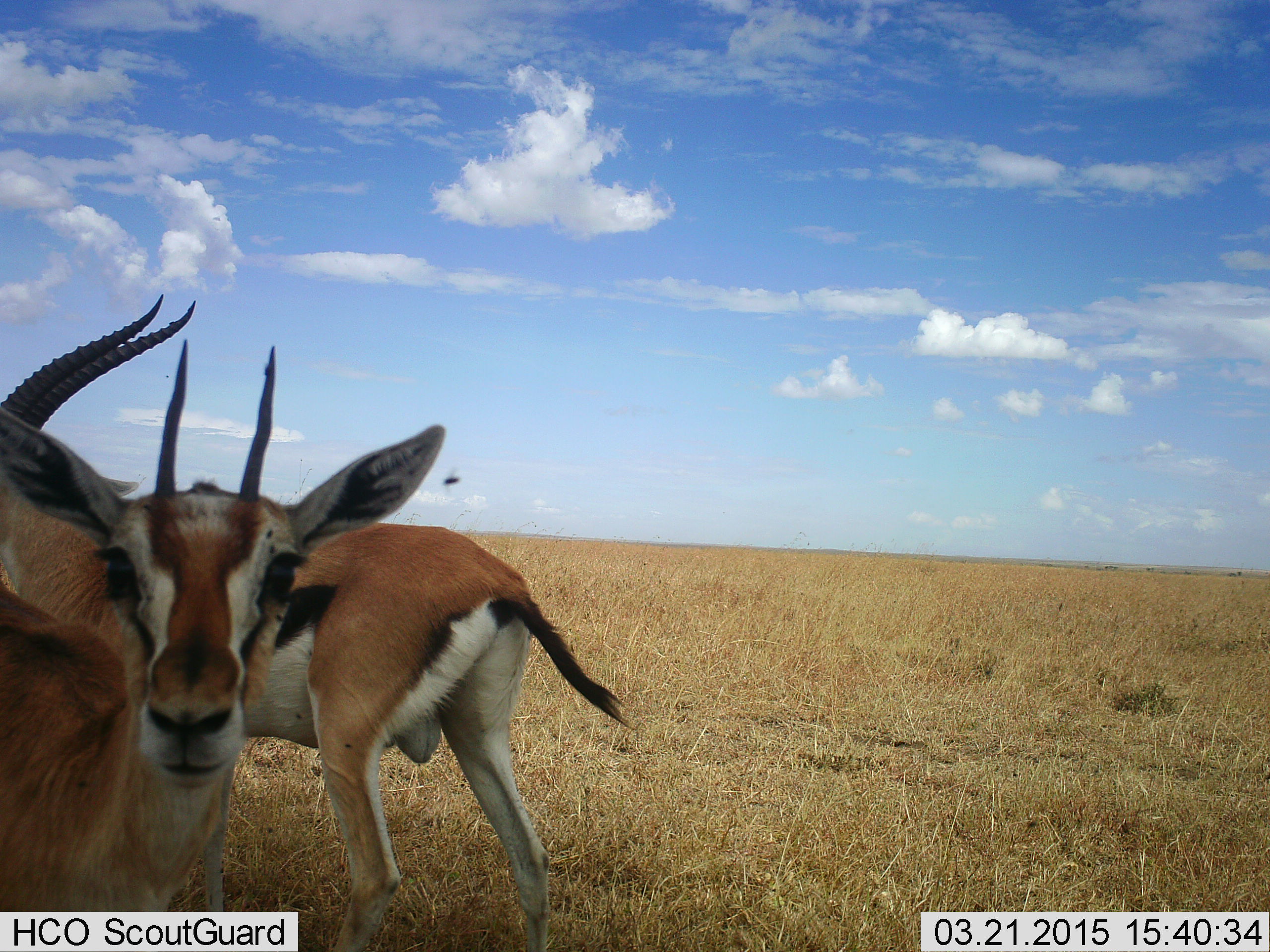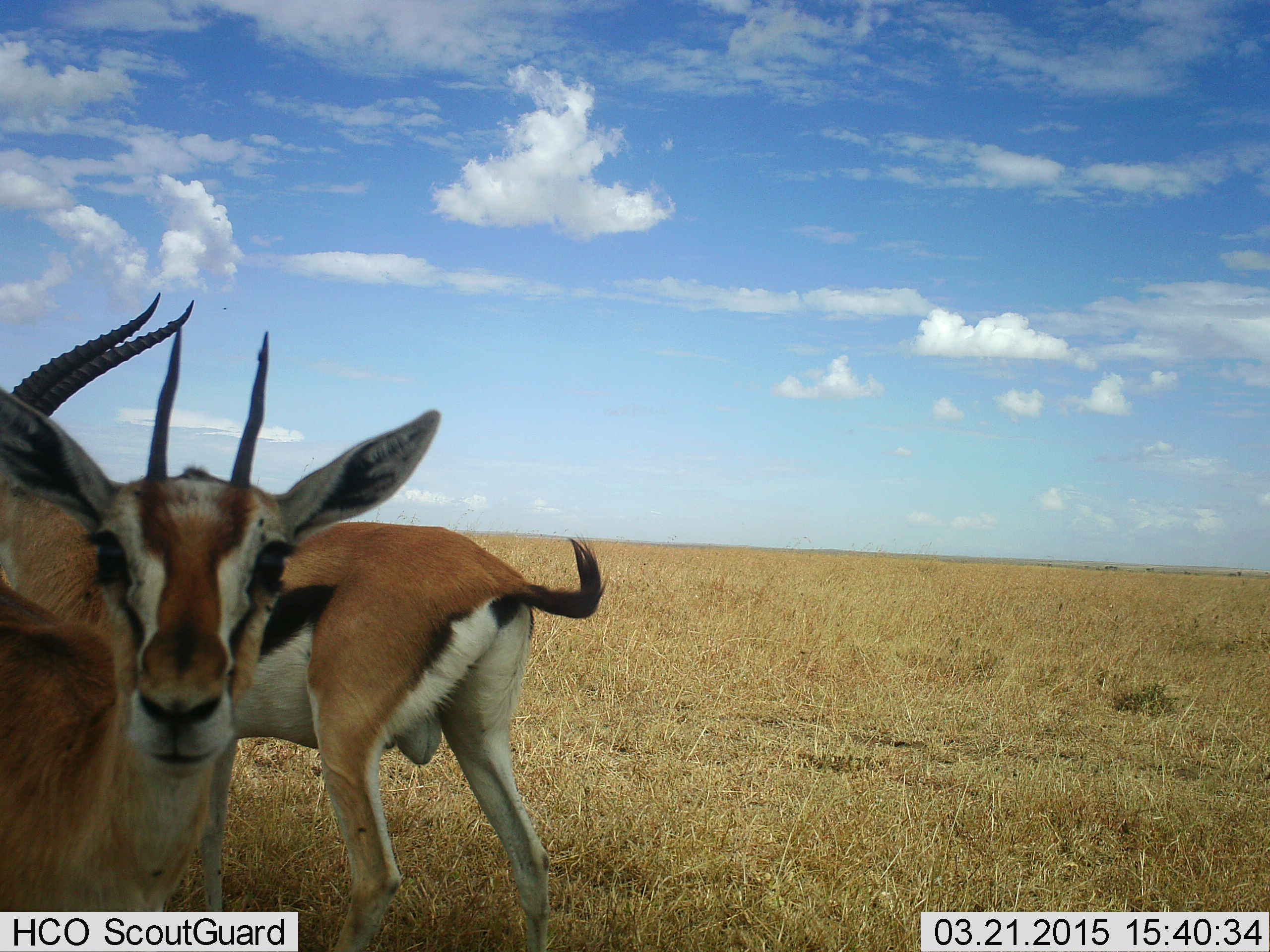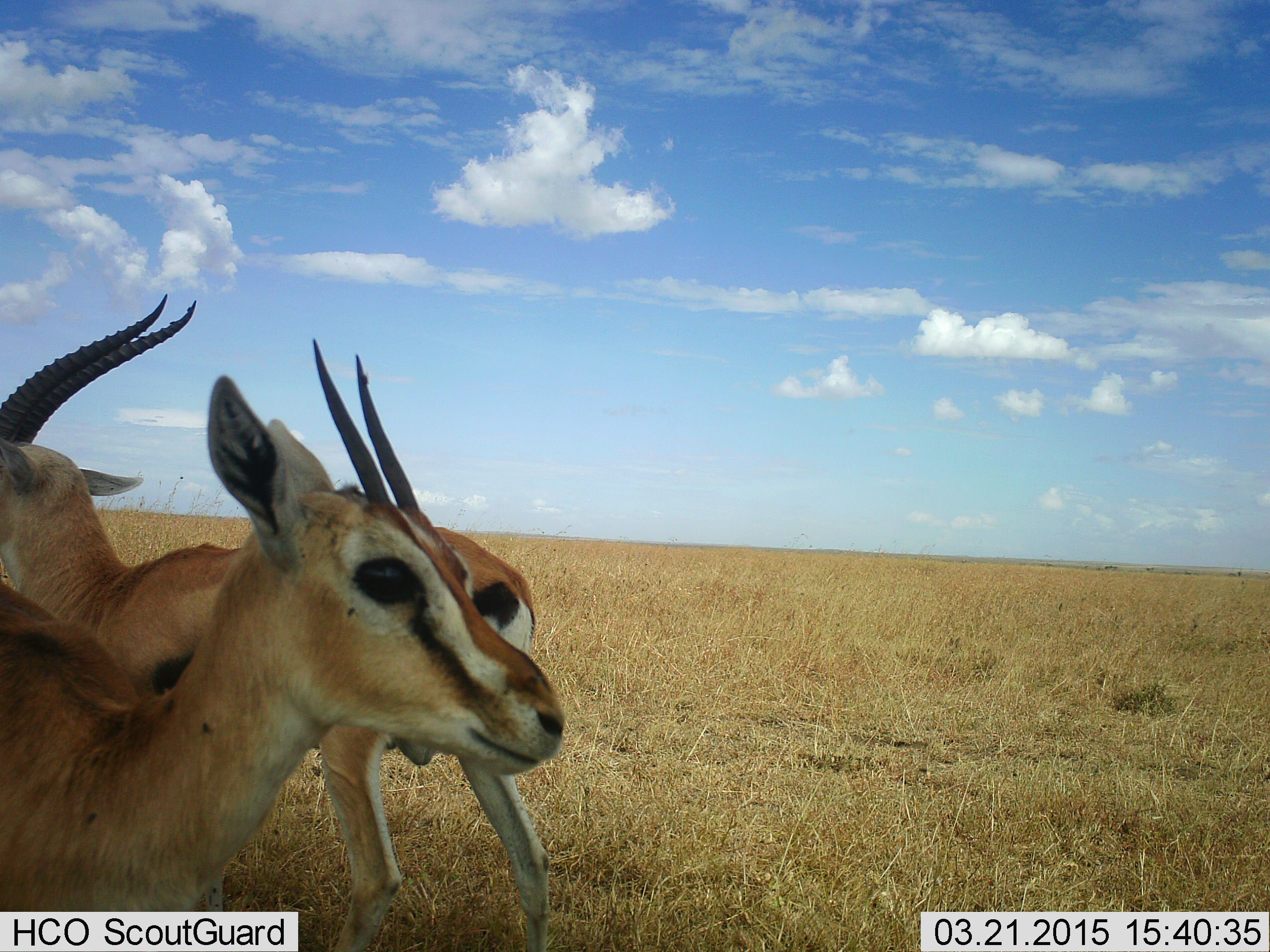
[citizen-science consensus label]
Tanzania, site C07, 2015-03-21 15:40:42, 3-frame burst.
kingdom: Animalia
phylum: Chordata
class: Mammalia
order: Artiodactyla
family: Bovidae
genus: Eudorcas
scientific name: Eudorcas thomsonii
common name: thomson's gazelle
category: gazellethomsons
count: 2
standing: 85%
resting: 8%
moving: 0%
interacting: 8%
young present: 0%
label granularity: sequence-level